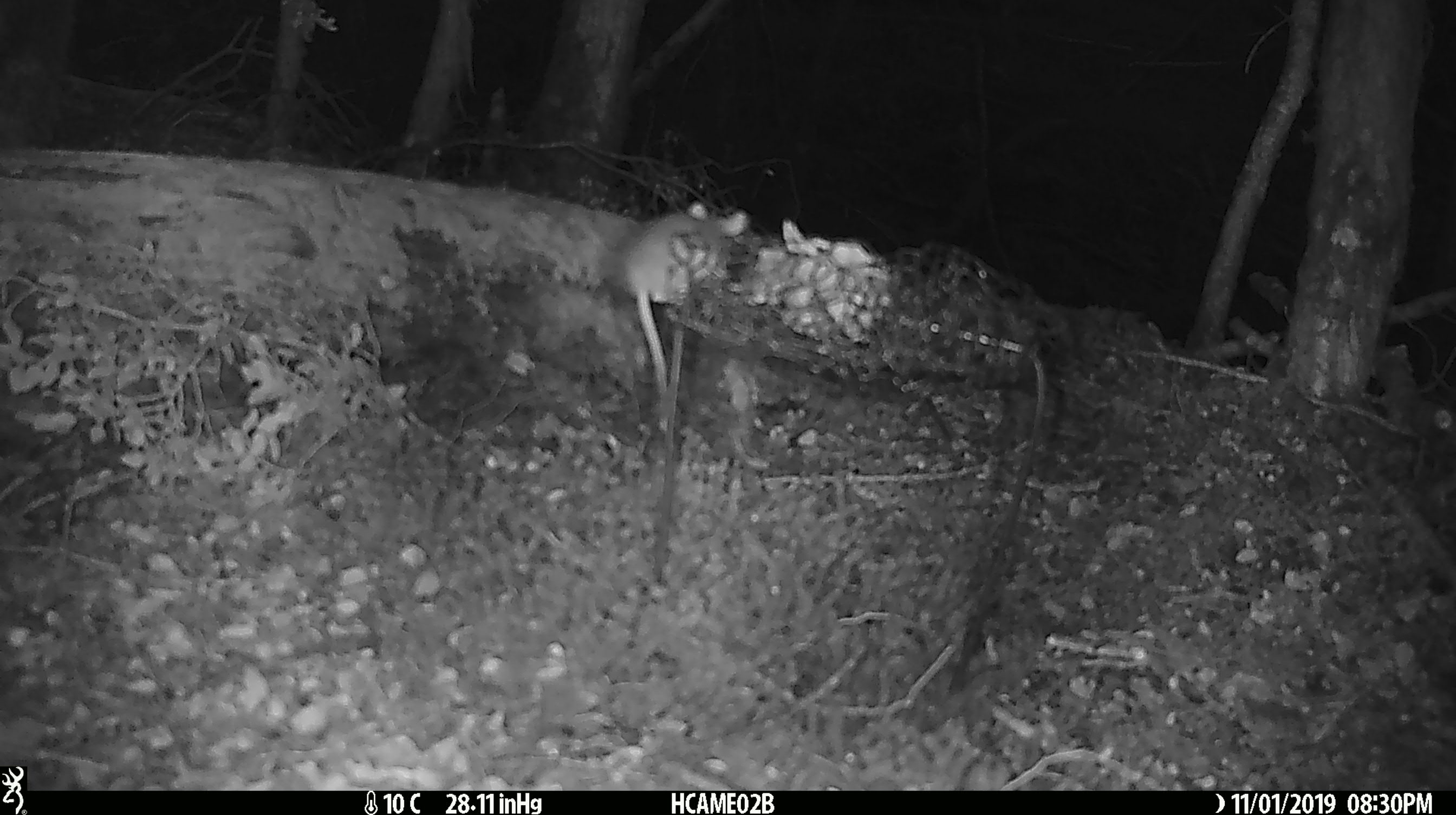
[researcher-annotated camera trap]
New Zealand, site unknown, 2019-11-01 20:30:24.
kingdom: Animalia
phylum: Chordata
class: Mammalia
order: Rodentia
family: Muridae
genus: Mus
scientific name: Mus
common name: mouse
Mouse (Mus).